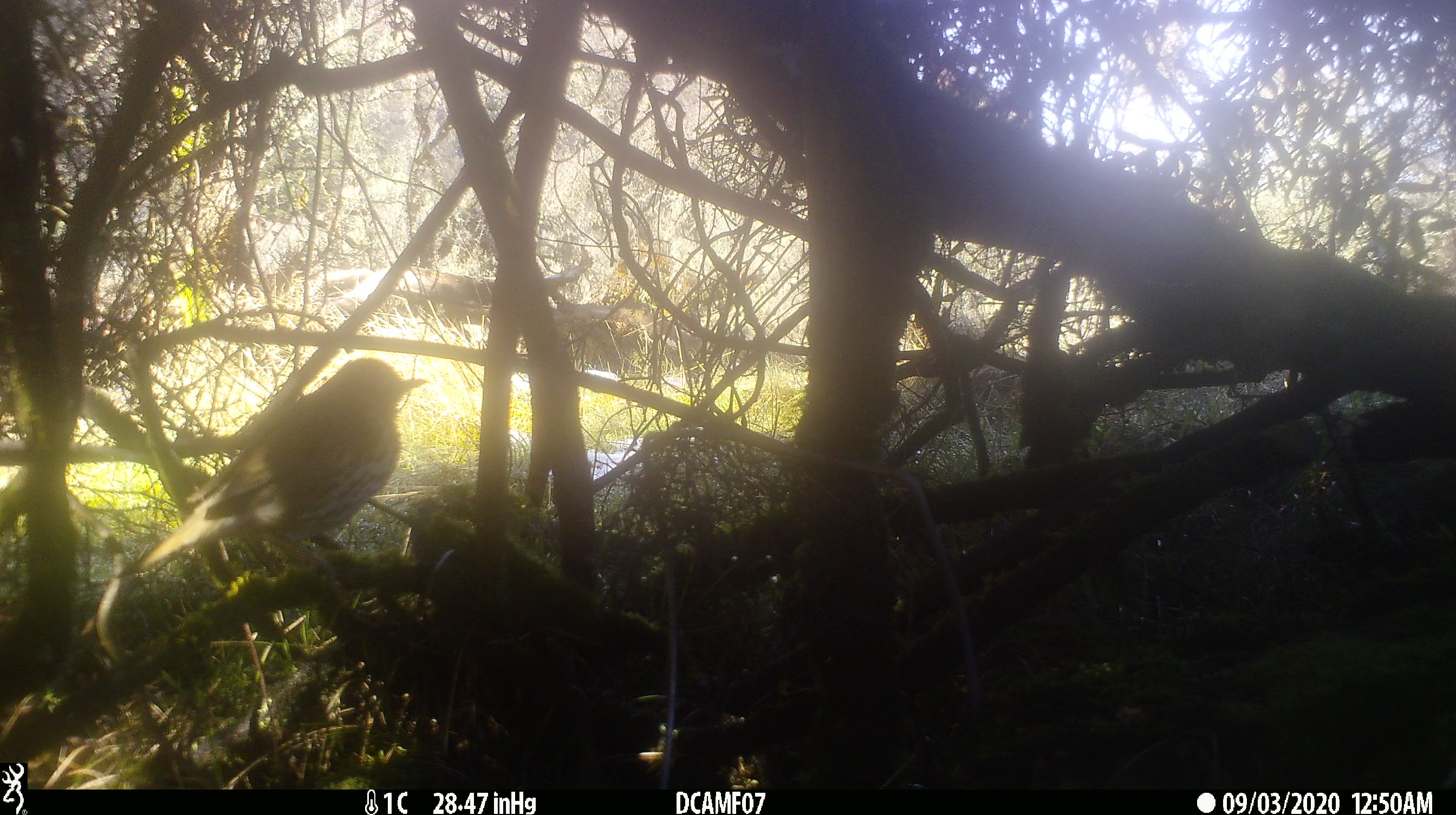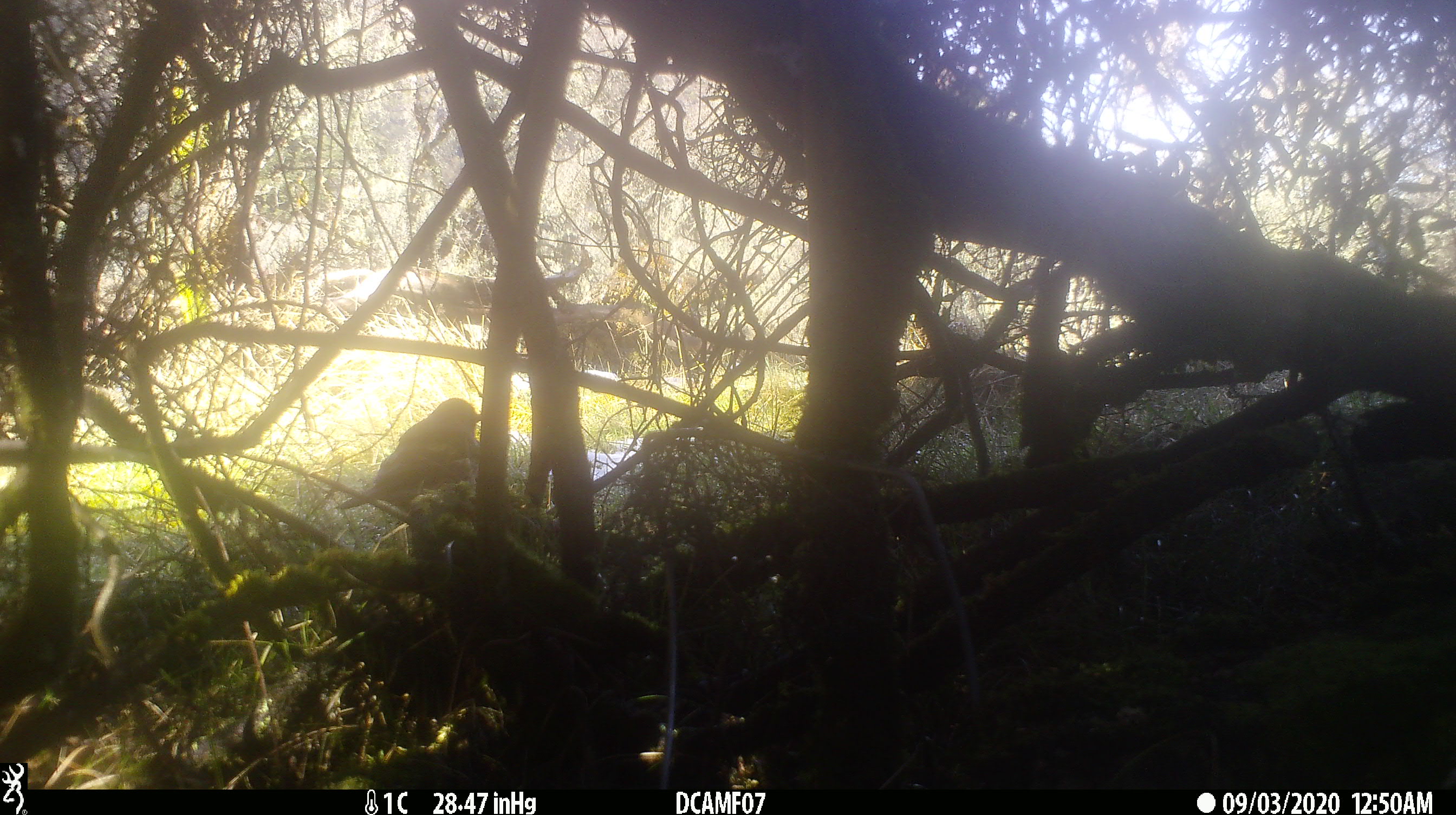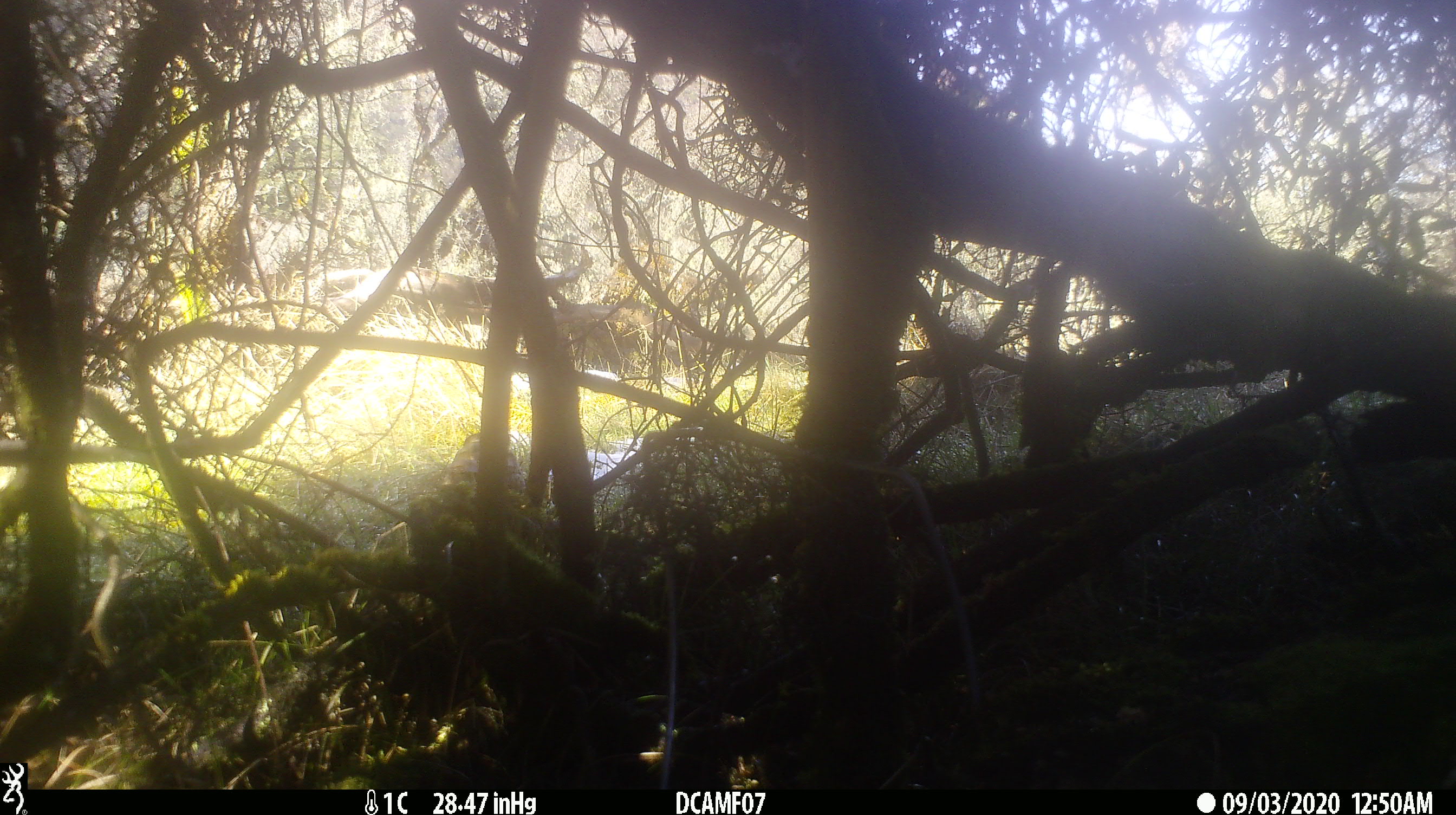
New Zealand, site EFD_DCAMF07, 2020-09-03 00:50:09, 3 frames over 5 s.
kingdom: Animalia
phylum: Chordata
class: Aves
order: Passeriformes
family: Turdidae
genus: Turdus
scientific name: Turdus philomelos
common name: song thrush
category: thrush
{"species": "thrush (song thrush) (Turdus philomelos)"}